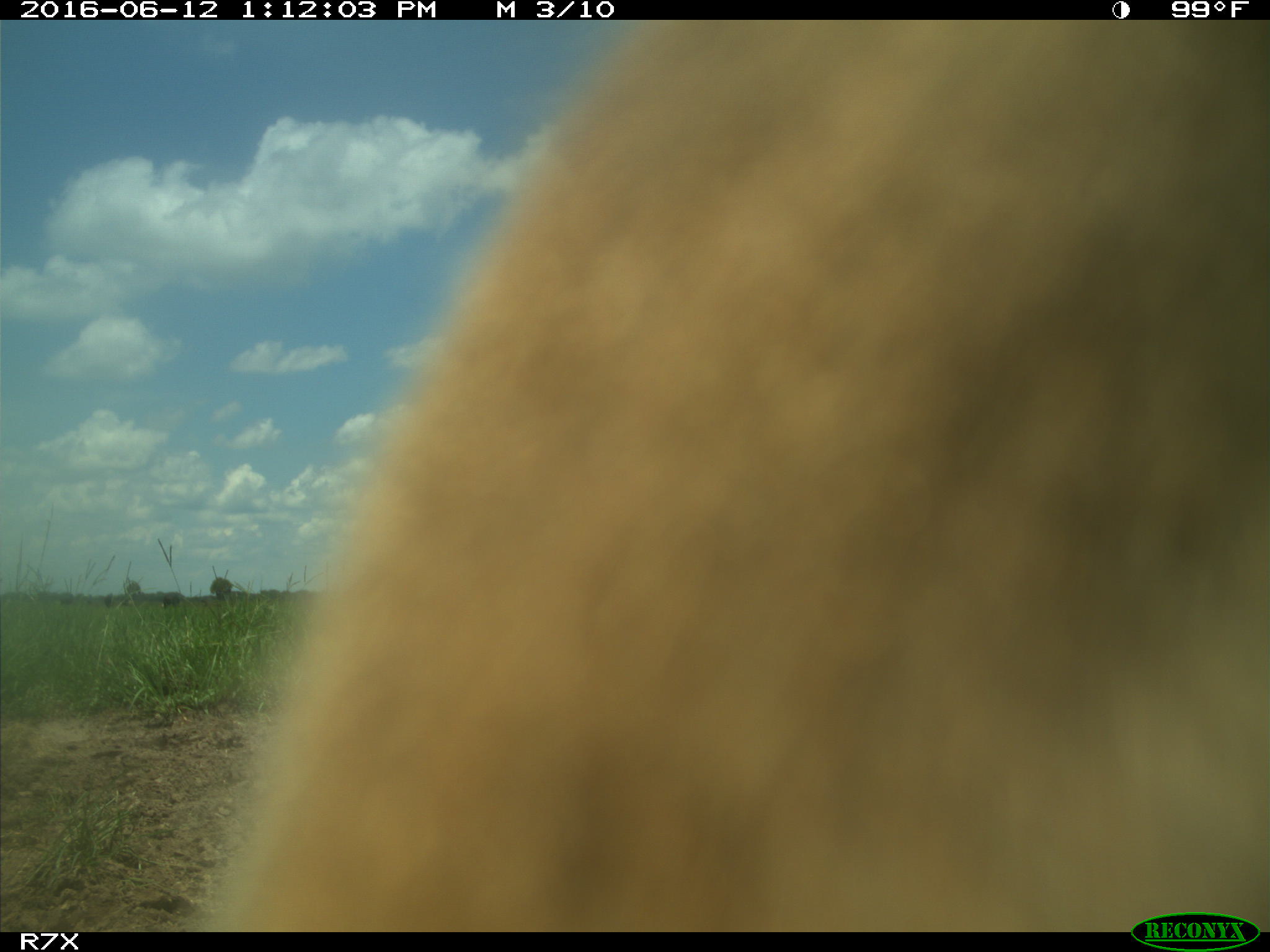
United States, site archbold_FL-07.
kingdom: Animalia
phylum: Chordata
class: Mammalia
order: Artiodactyla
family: Bovidae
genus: Bos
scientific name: Bos taurus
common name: domestic cow